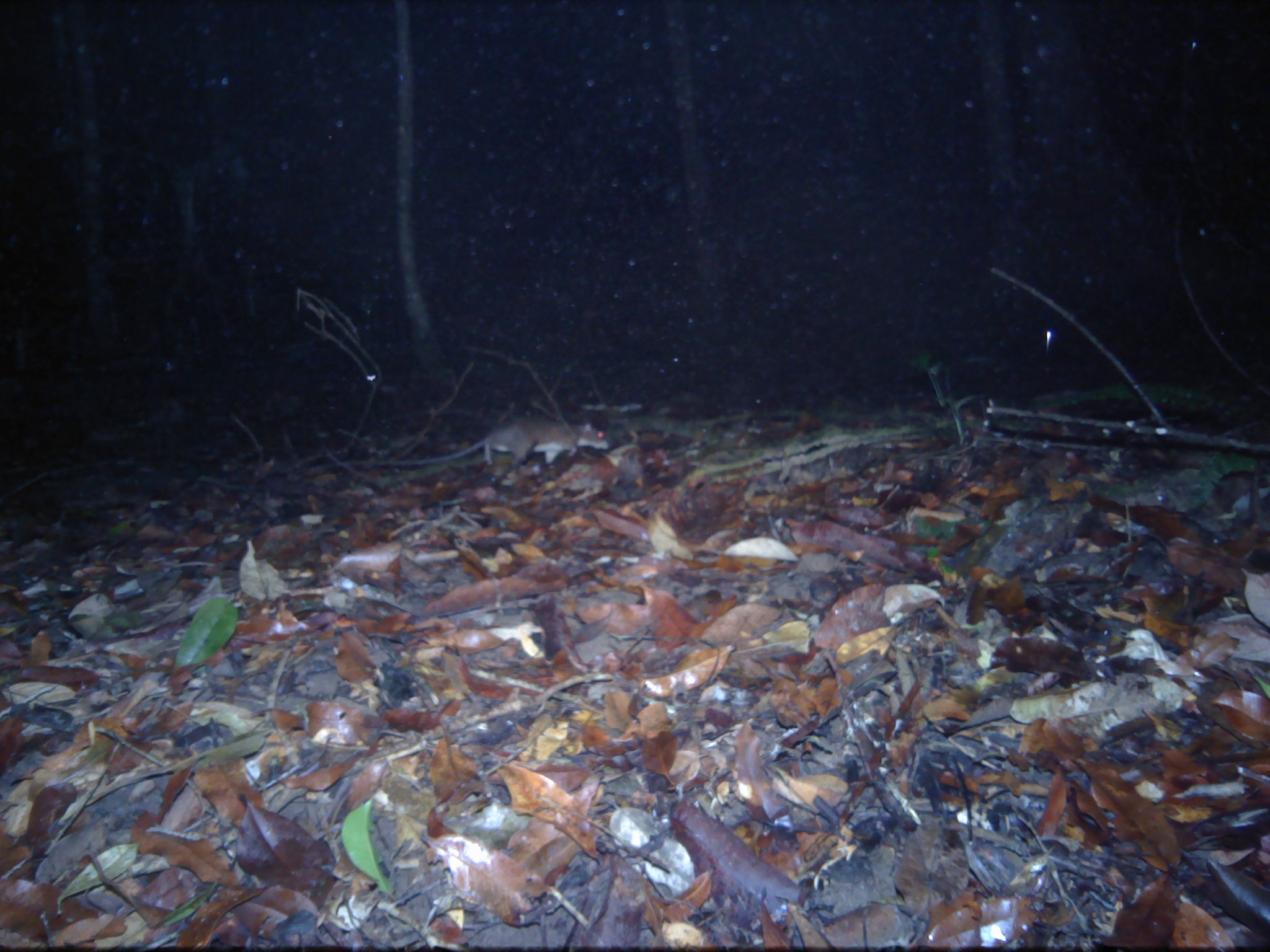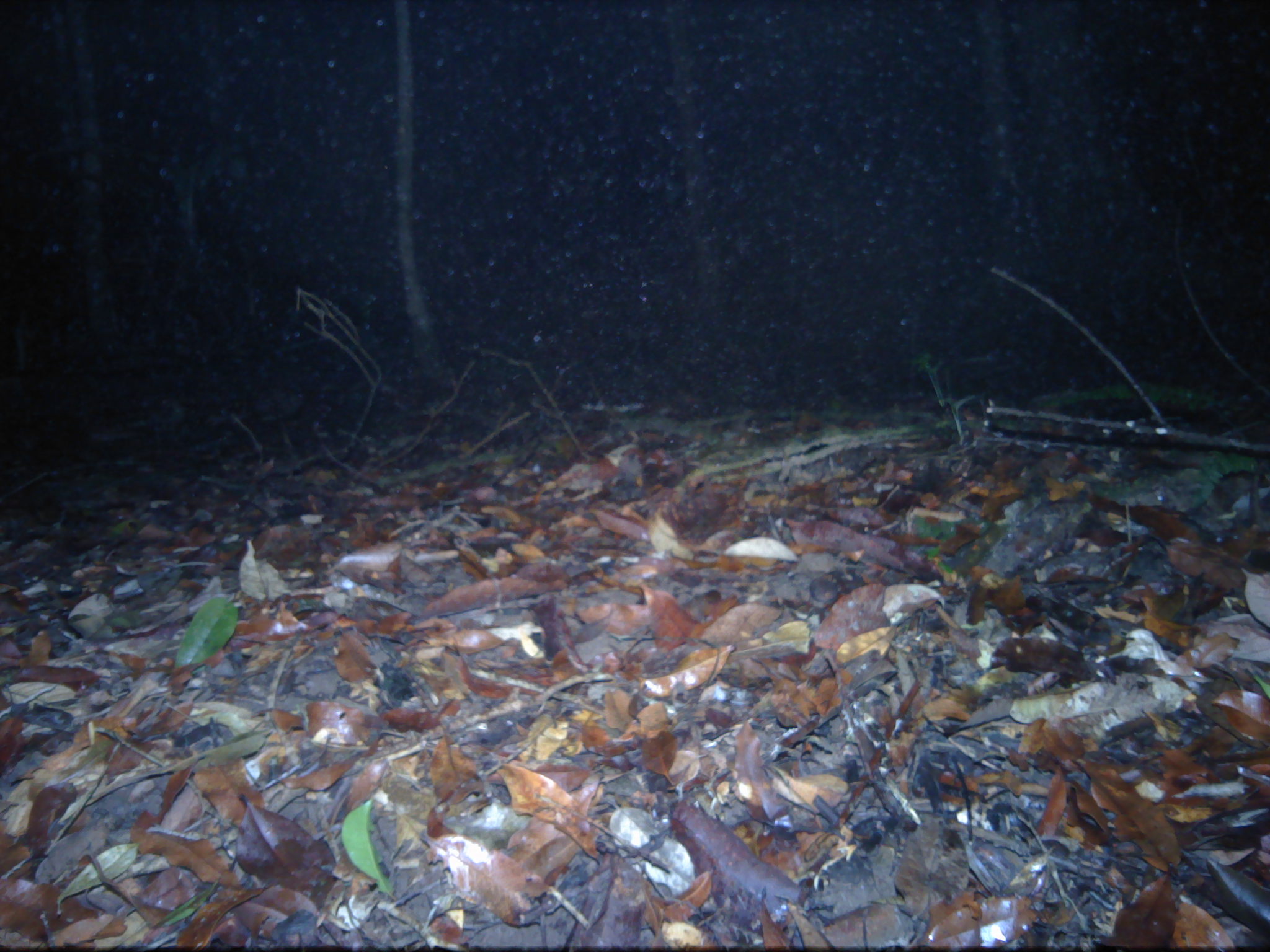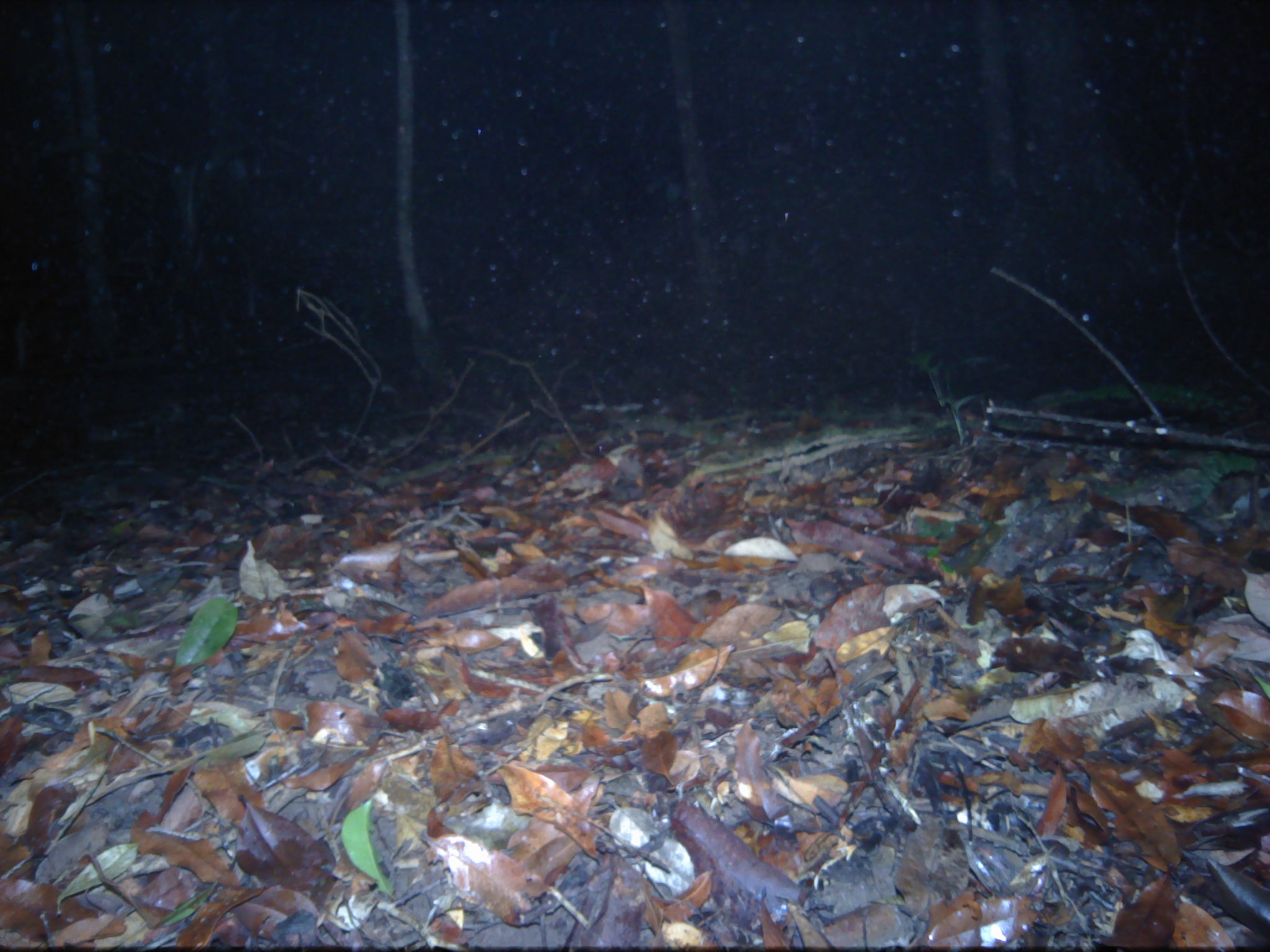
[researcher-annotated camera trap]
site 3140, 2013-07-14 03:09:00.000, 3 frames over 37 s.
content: unidentified animal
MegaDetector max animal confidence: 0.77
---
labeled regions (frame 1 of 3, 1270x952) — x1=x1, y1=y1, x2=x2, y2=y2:
unknown: x1=335, y1=416, x2=607, y2=465